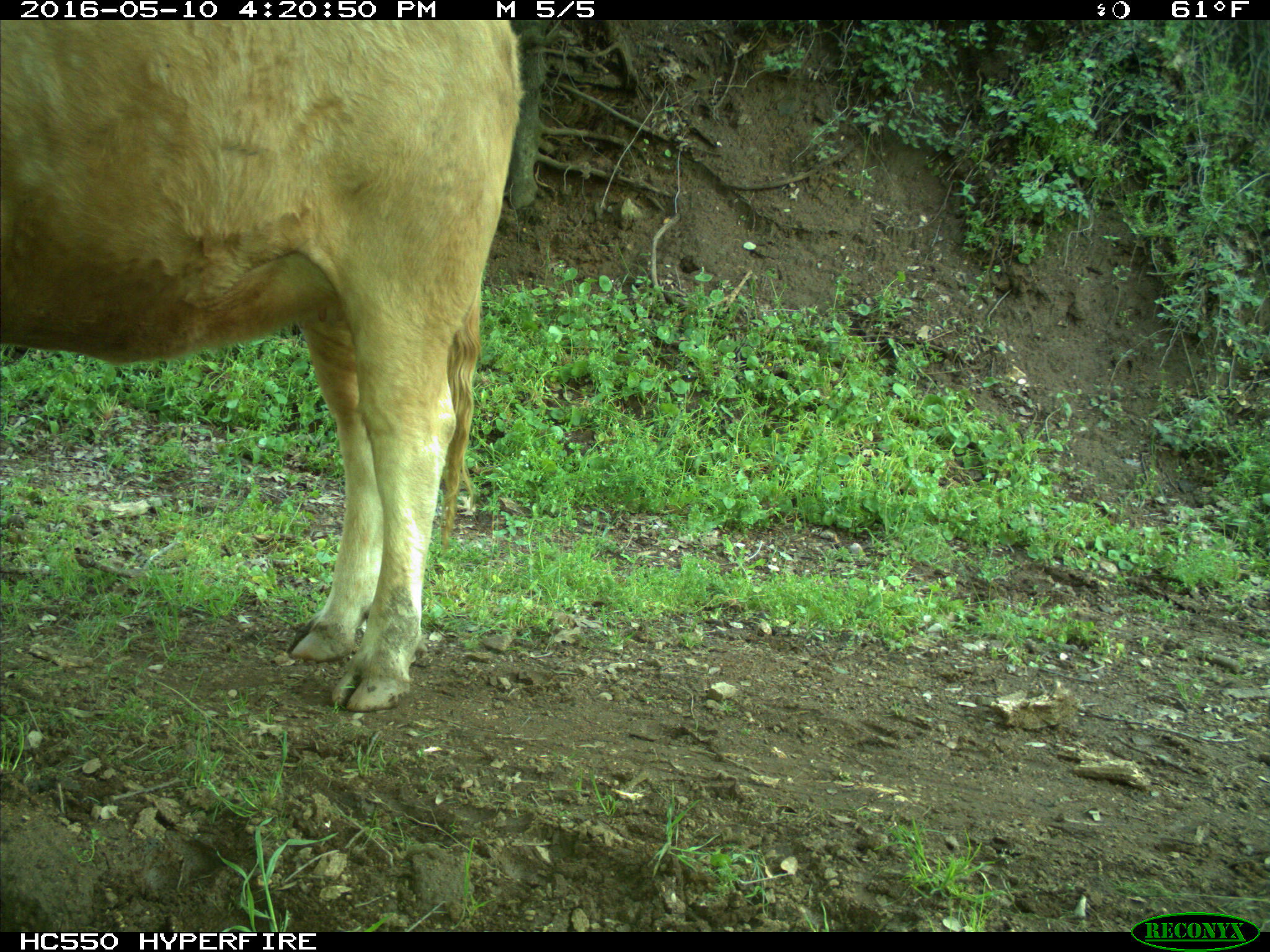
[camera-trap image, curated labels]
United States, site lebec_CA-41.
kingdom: Animalia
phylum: Chordata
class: Mammalia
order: Artiodactyla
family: Bovidae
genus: Bos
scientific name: Bos taurus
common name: domestic cow